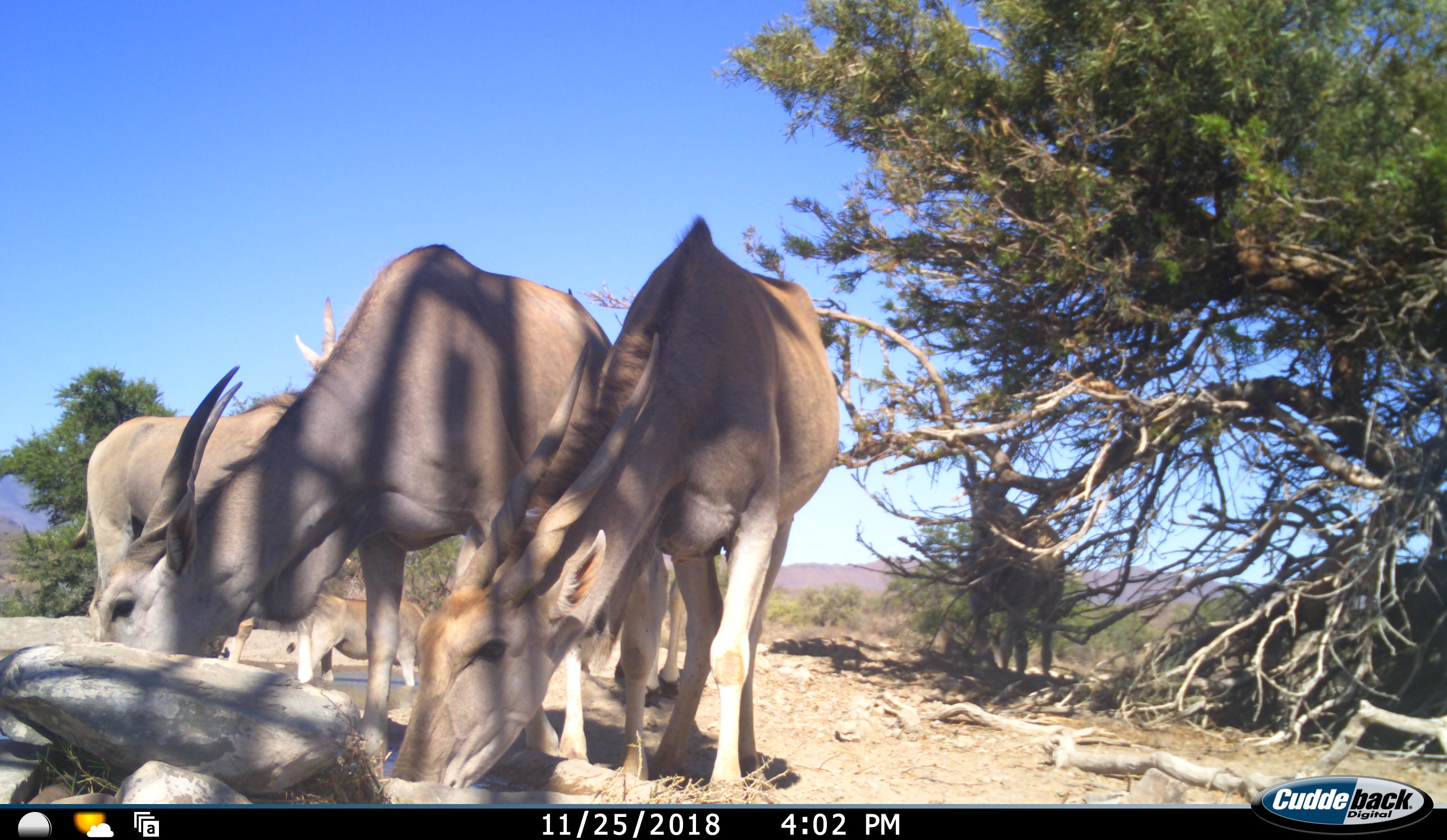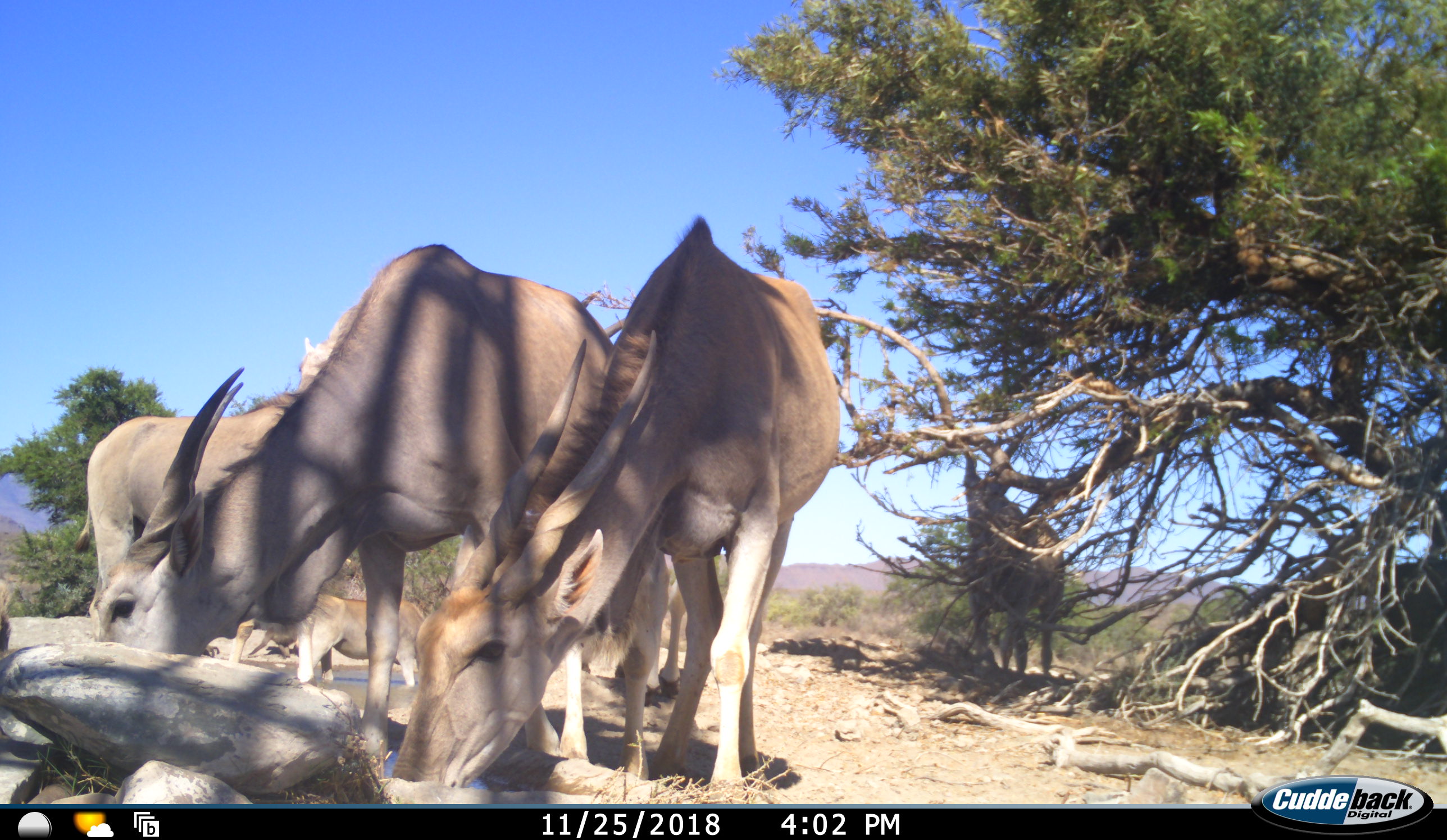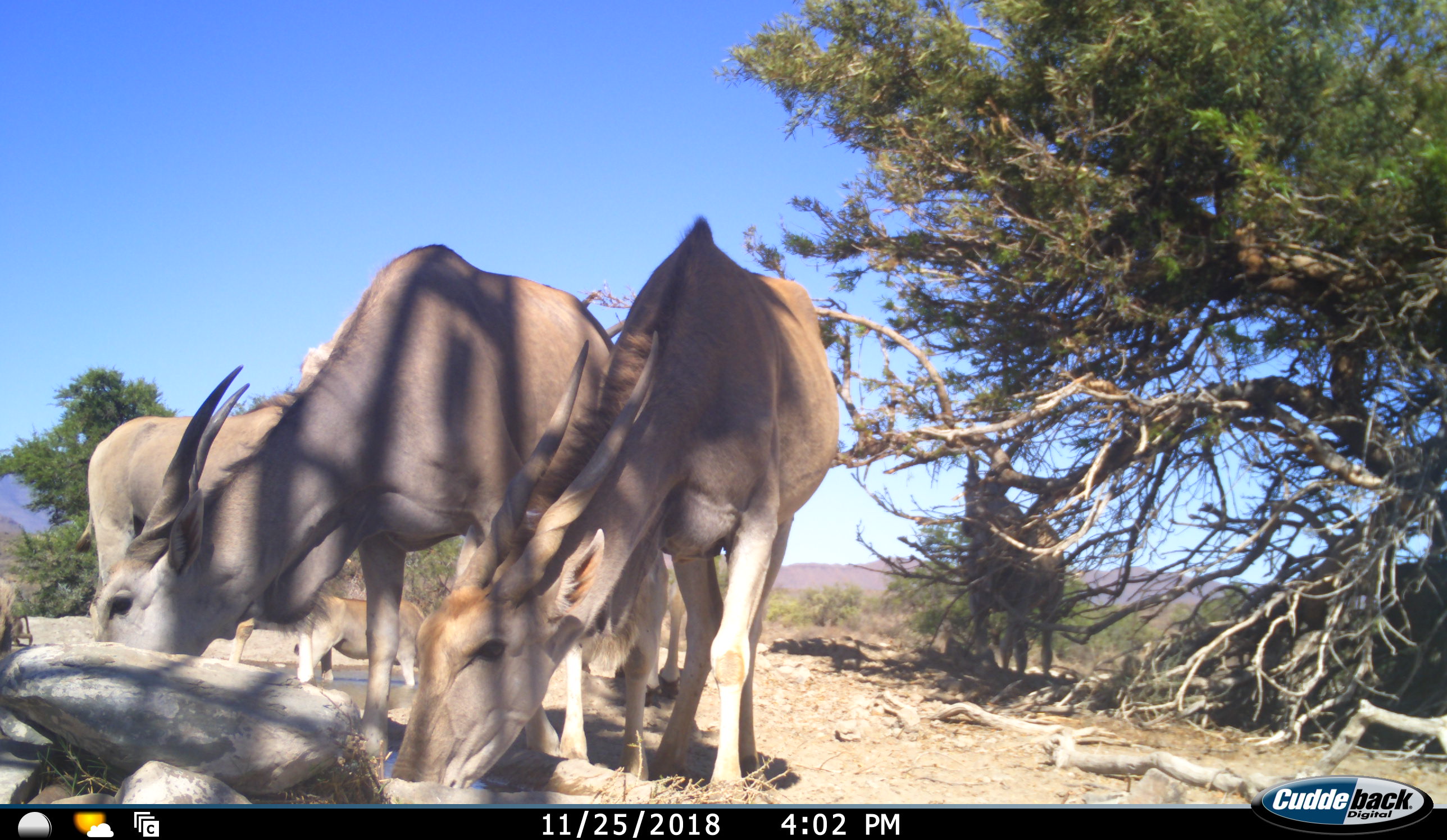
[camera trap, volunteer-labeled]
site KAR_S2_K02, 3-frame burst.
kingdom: Animalia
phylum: Chordata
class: Mammalia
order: Artiodactyla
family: Bovidae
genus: Tragelaphus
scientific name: Tragelaphus oryx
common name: eland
Eland (Tragelaphus oryx), count 6. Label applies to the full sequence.